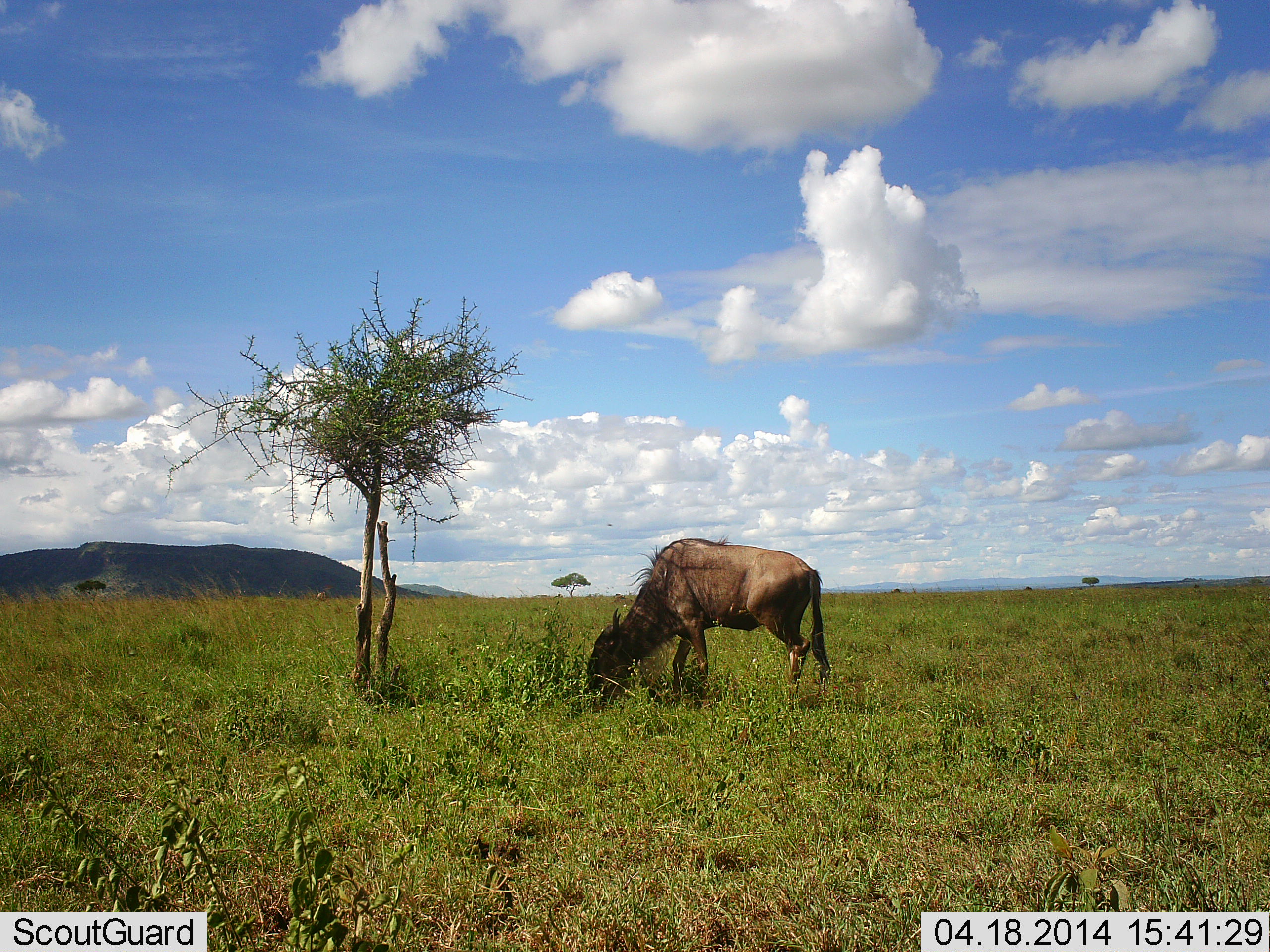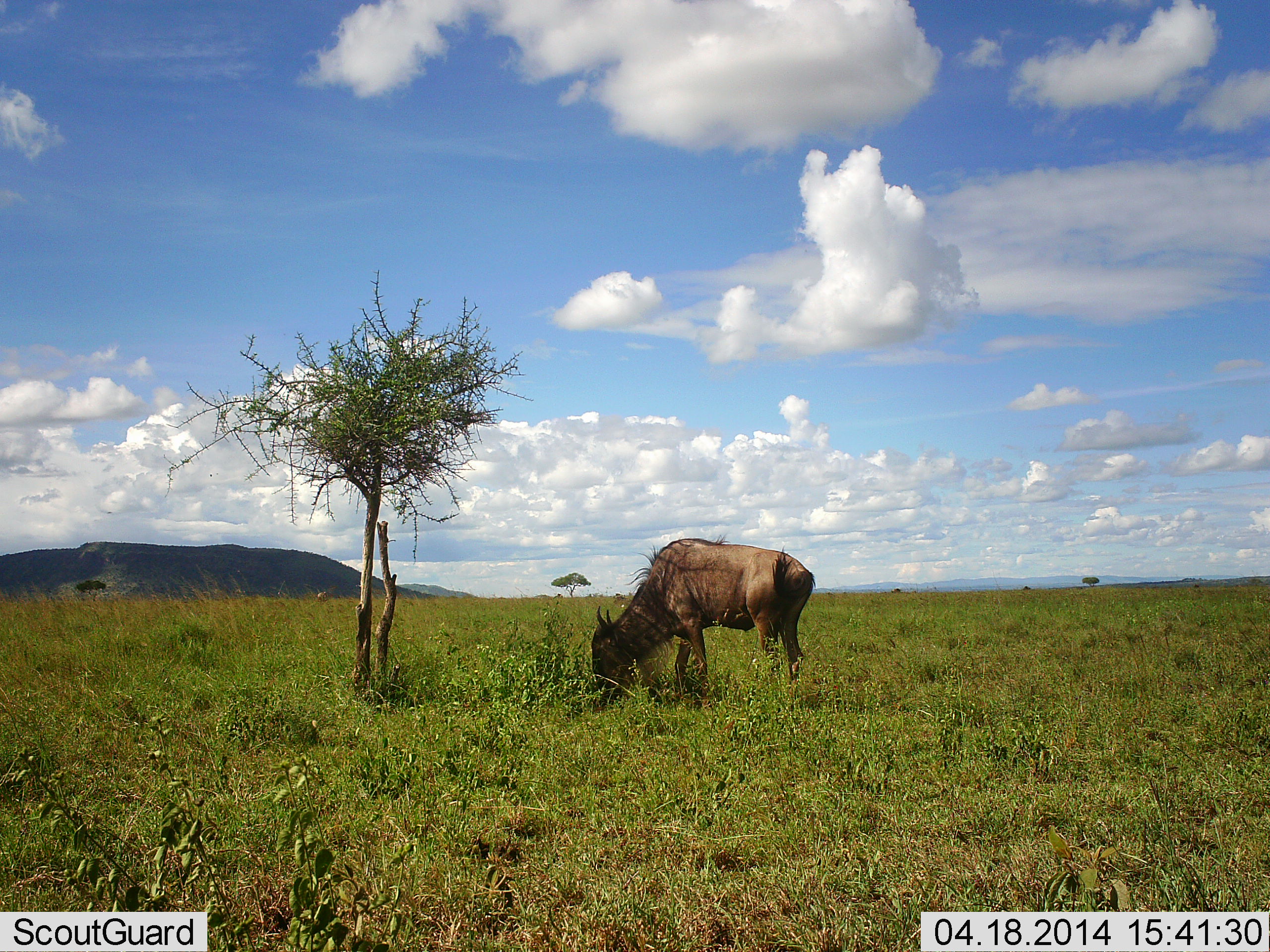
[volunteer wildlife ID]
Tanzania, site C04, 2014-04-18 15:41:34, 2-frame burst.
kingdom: Animalia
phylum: Chordata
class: Mammalia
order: Artiodactyla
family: Bovidae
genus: Connochaetes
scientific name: Connochaetes taurinus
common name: blue wildebeest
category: wildebeest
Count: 1.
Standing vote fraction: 21%.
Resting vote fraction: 2%.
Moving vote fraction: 0%.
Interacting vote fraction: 0%.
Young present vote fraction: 0%.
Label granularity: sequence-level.